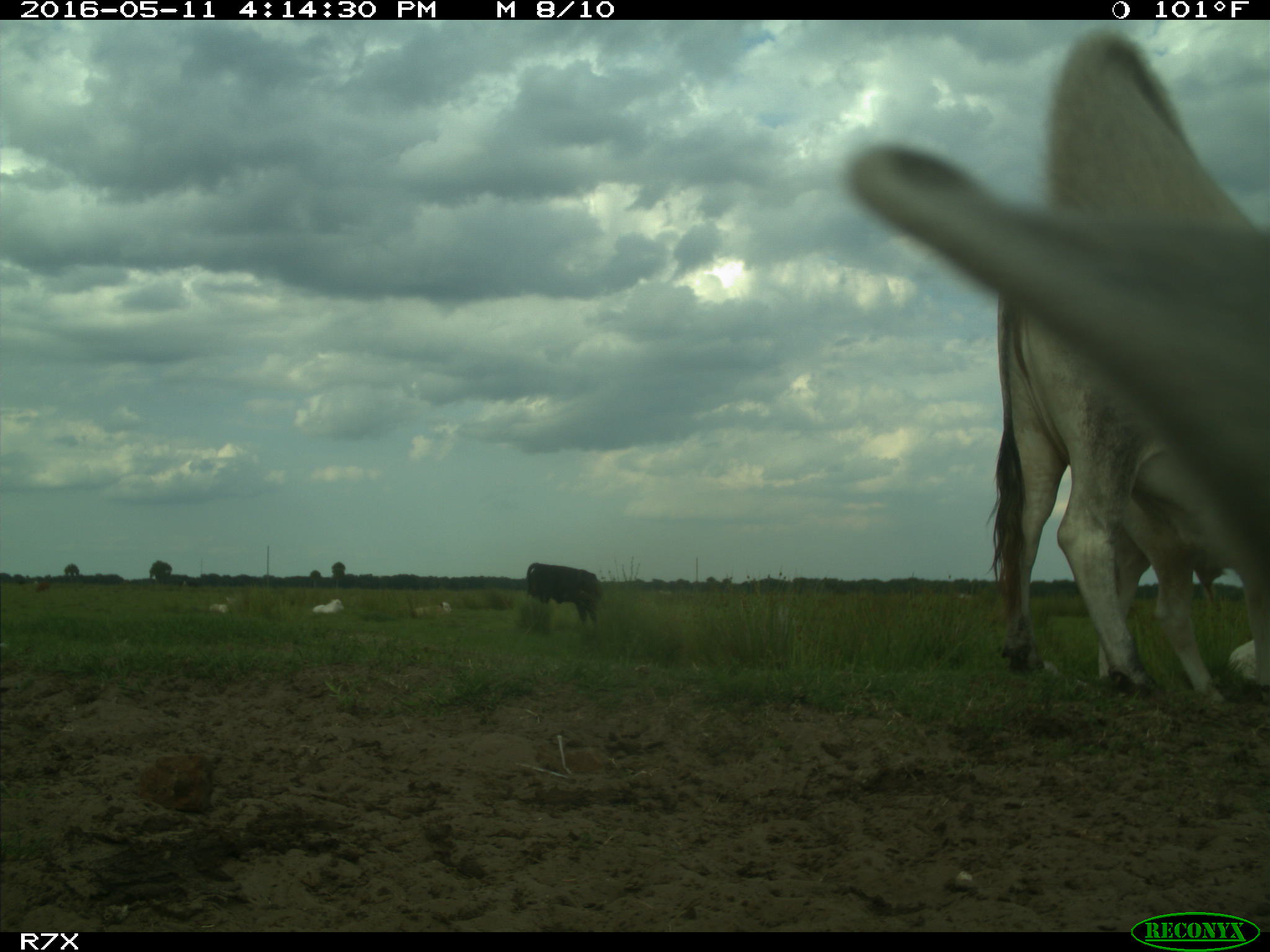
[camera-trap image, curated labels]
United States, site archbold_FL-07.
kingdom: Animalia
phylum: Chordata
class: Mammalia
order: Artiodactyla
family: Bovidae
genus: Bos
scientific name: Bos taurus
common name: domestic cow